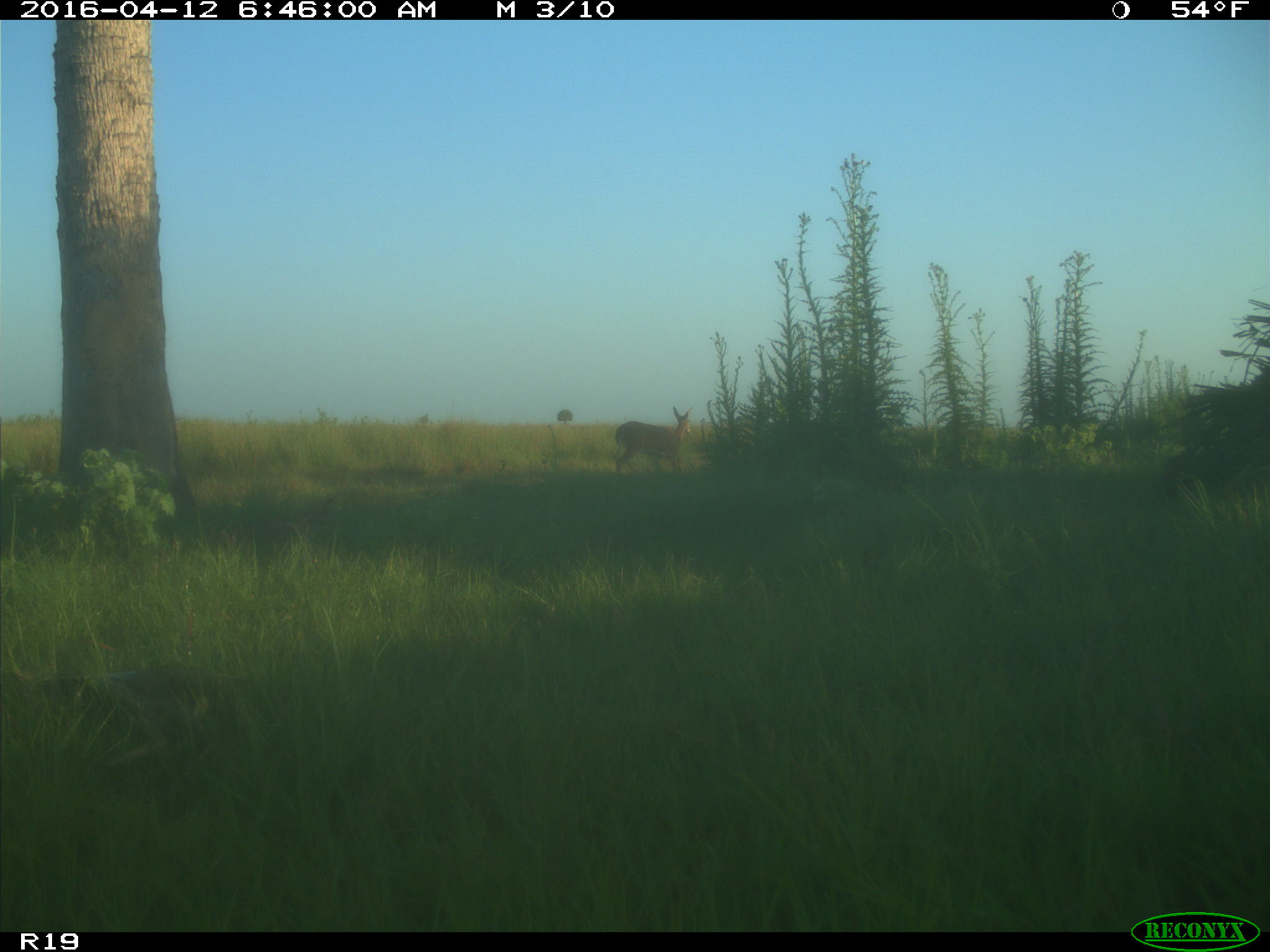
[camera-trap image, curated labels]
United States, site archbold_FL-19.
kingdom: Animalia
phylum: Chordata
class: Mammalia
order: Artiodactyla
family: Cervidae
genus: Odocoileus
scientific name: Odocoileus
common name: deer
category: unidentified deer